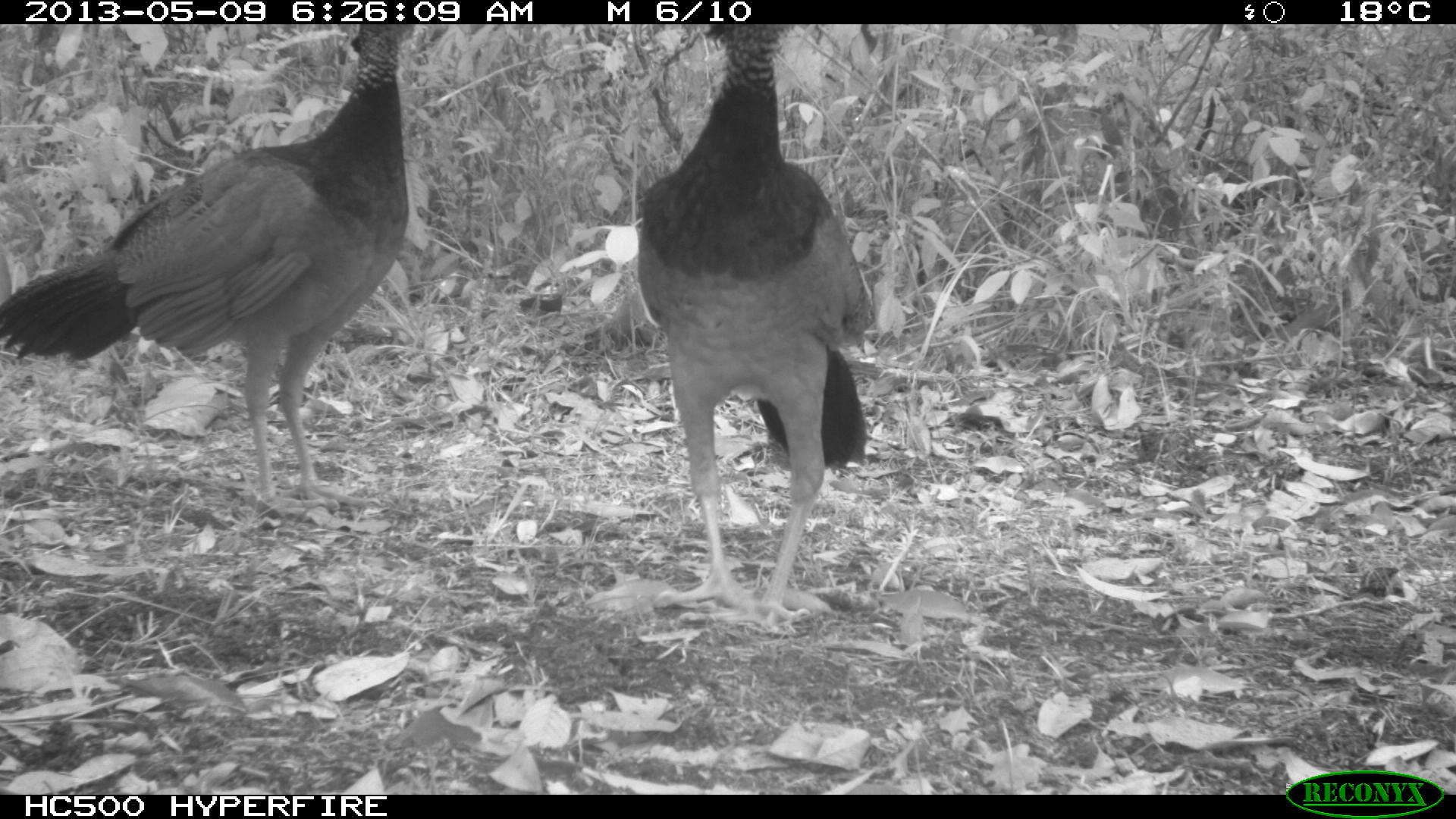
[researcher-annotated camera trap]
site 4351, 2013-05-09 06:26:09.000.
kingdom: Animalia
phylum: Chordata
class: Aves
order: Galliformes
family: Cracidae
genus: Crax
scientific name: Crax rubra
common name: great curassow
Crax rubra (great curassow), count 3.